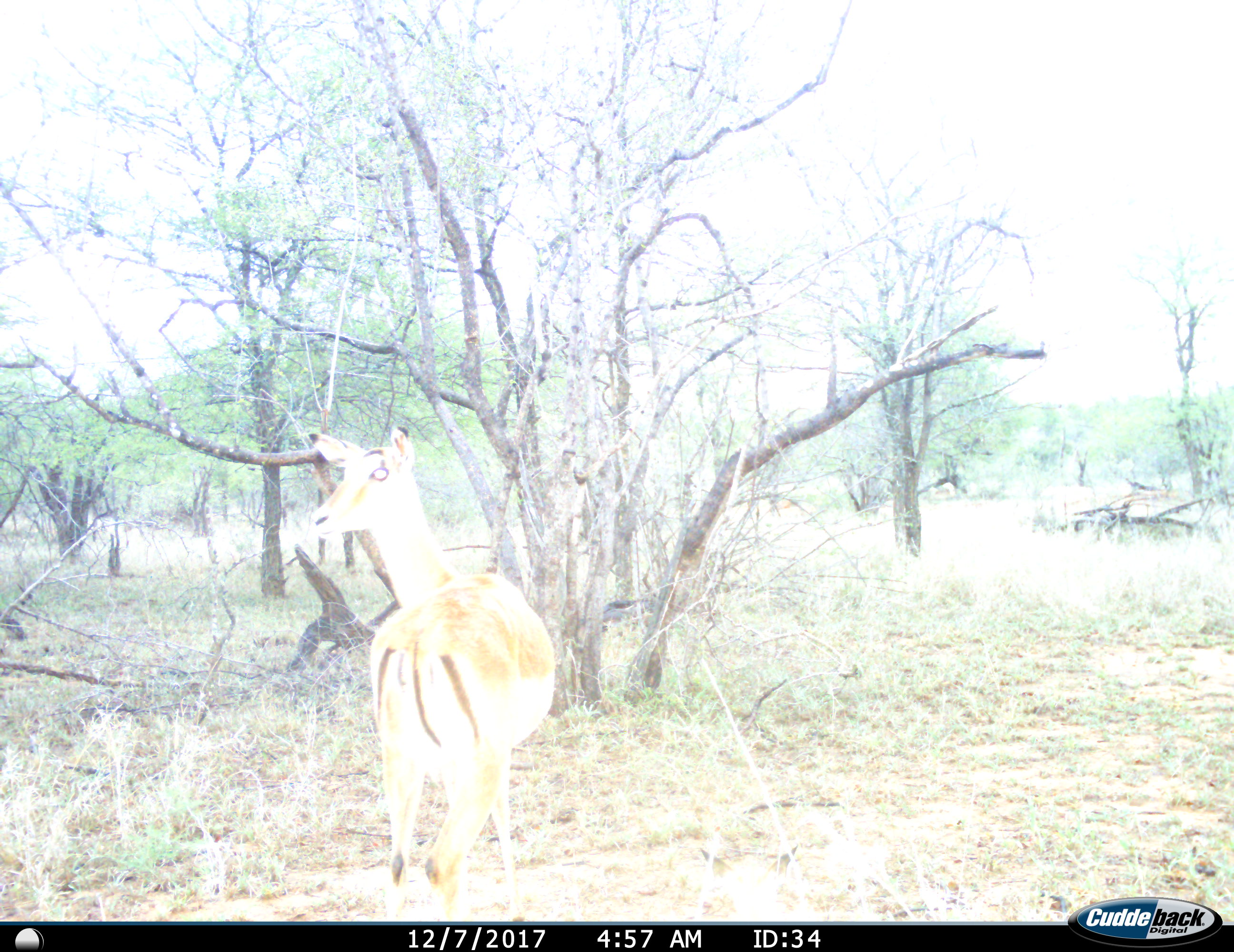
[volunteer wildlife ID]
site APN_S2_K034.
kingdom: Animalia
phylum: Chordata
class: Mammalia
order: Artiodactyla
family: Bovidae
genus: Aepyceros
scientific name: Aepyceros melampus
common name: impala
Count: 1.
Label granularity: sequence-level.